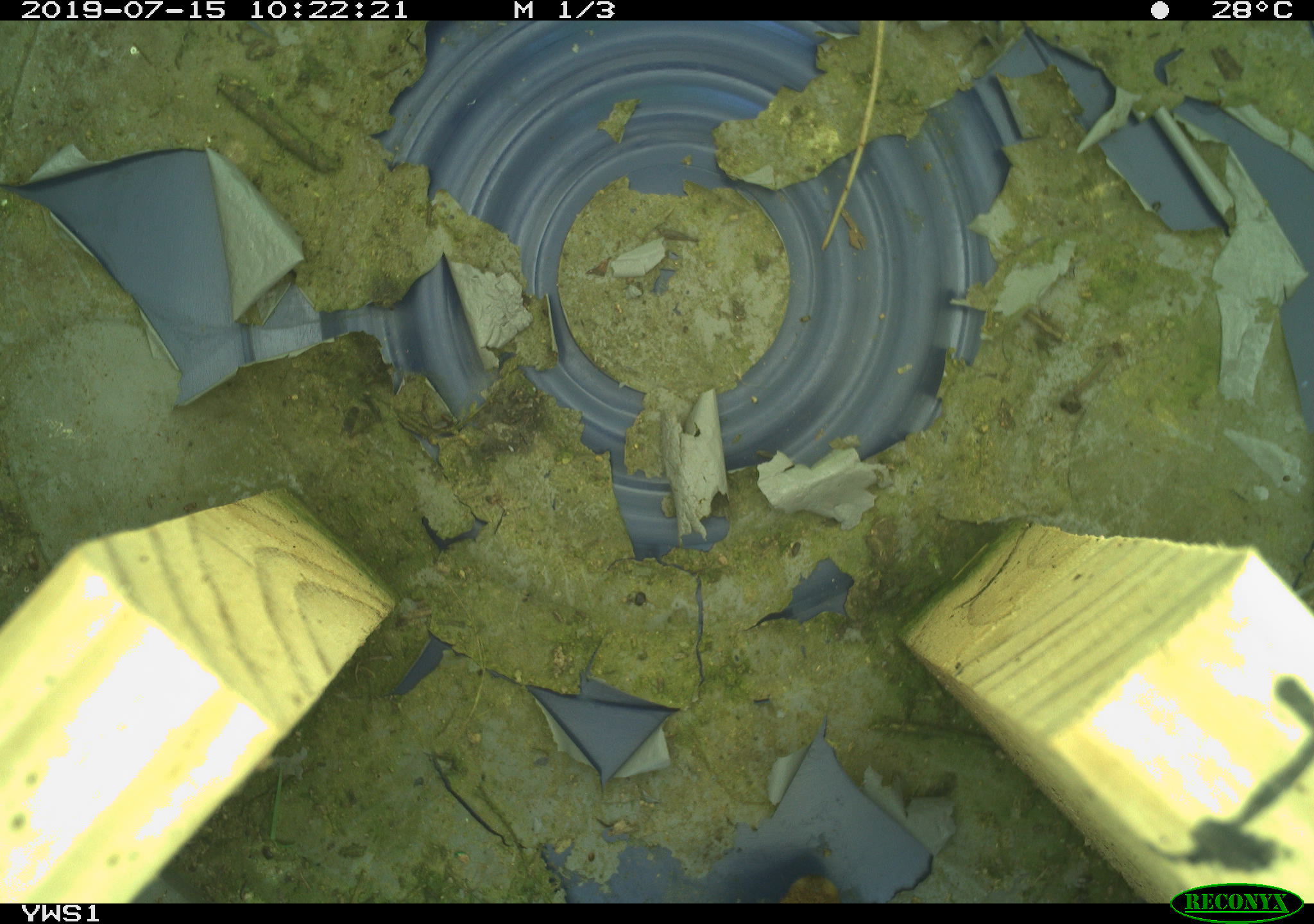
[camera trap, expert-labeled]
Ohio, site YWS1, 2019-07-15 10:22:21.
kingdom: Animalia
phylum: Chordata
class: Reptilia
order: Squamata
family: Scincidae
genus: Plestiodon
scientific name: Plestiodon fasciatus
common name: common five-lined skink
Common five-lined skink (Plestiodon fasciatus).